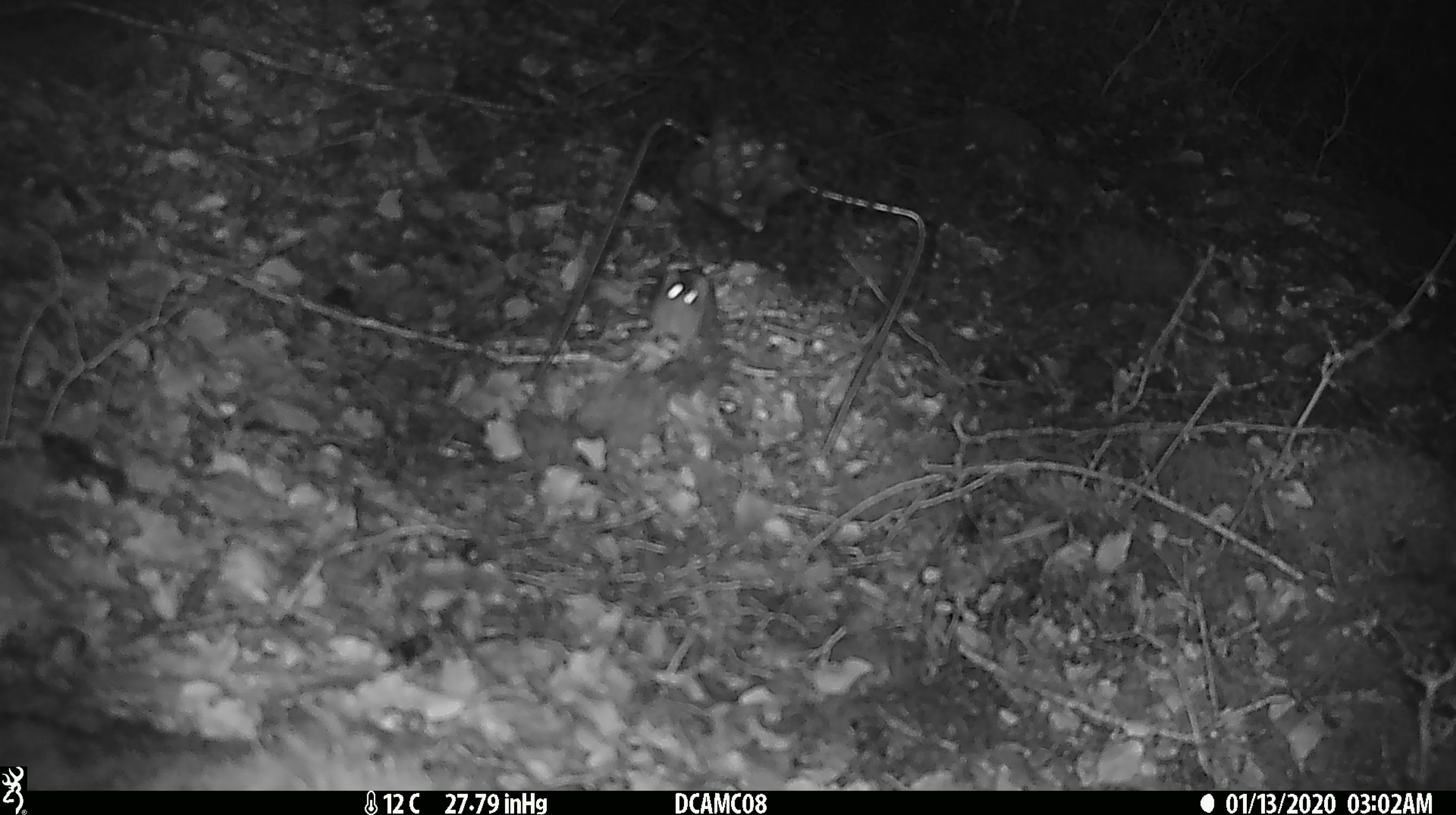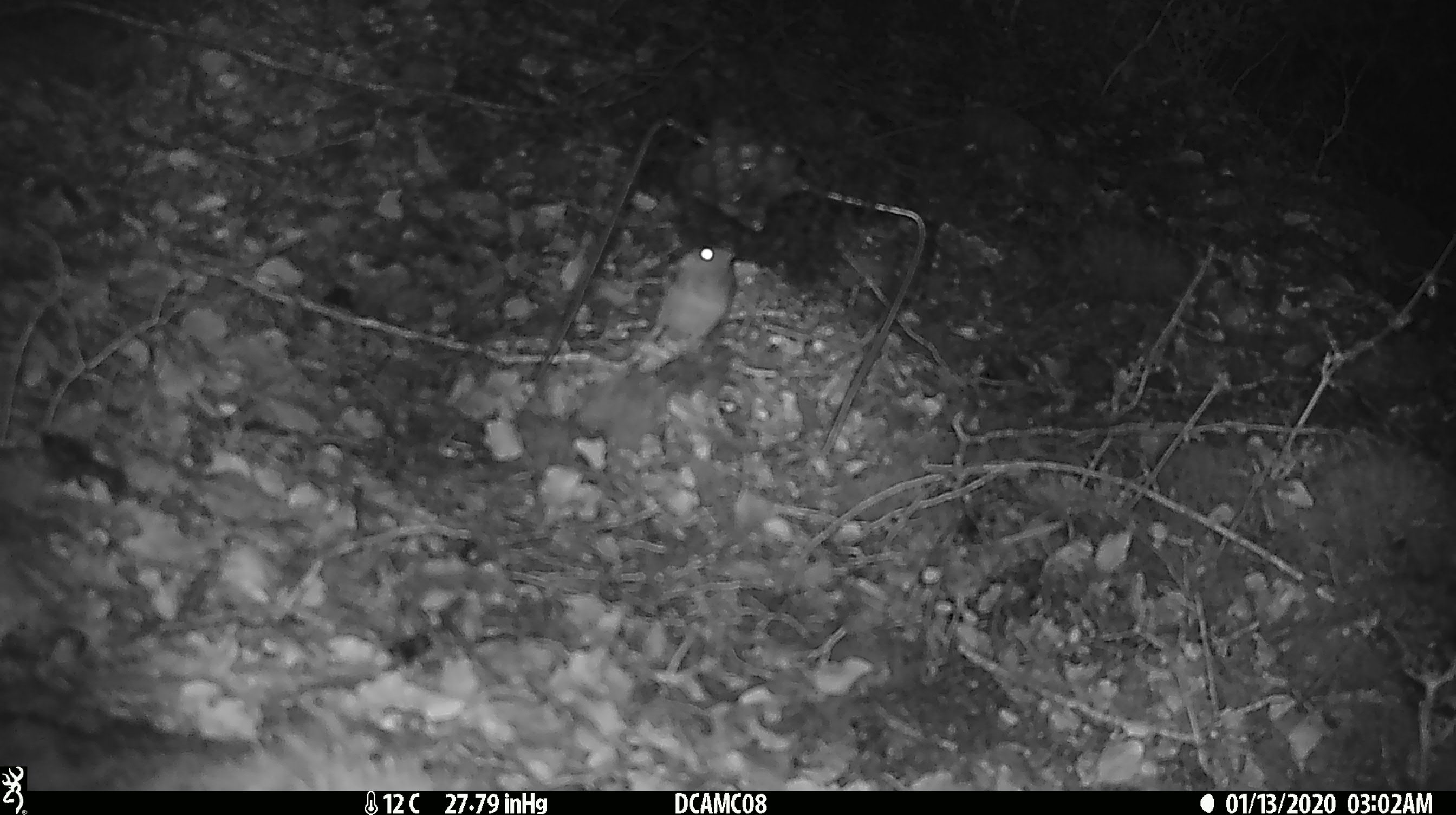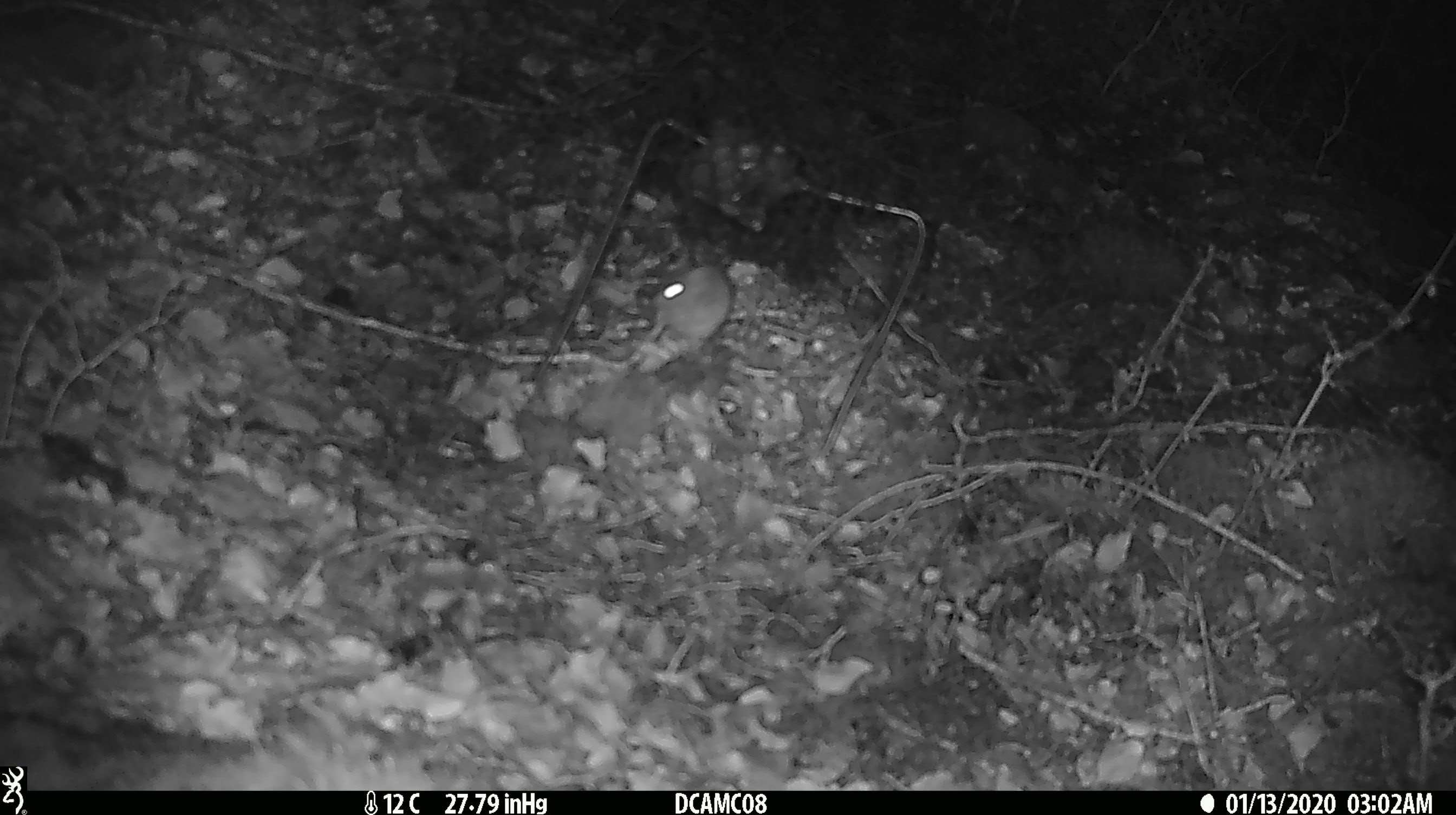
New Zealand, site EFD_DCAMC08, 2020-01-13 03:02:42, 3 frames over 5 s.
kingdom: Animalia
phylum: Chordata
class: Mammalia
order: Rodentia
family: Muridae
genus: Mus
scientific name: Mus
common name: mouse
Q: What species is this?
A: Mouse (Mus).